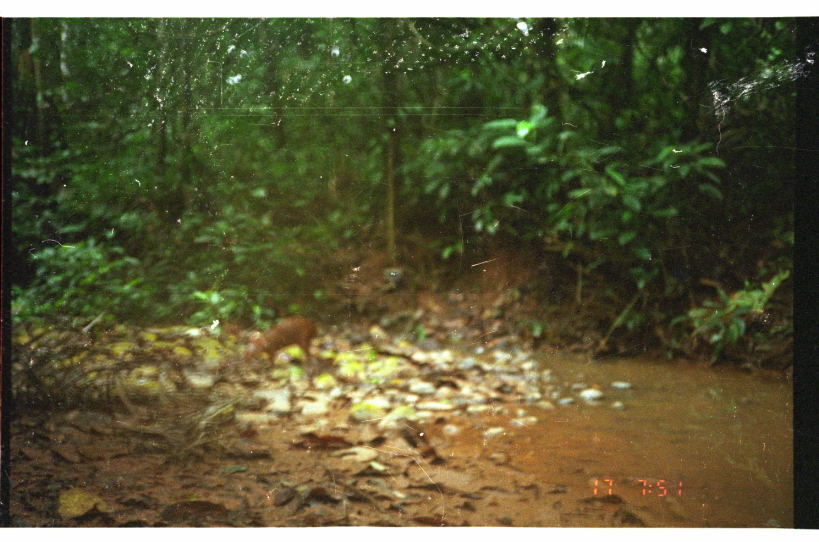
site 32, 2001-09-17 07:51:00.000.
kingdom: Animalia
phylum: Chordata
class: Mammalia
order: Rodentia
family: Dasyproctidae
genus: Dasyprocta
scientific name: Dasyprocta punctata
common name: central american agouti